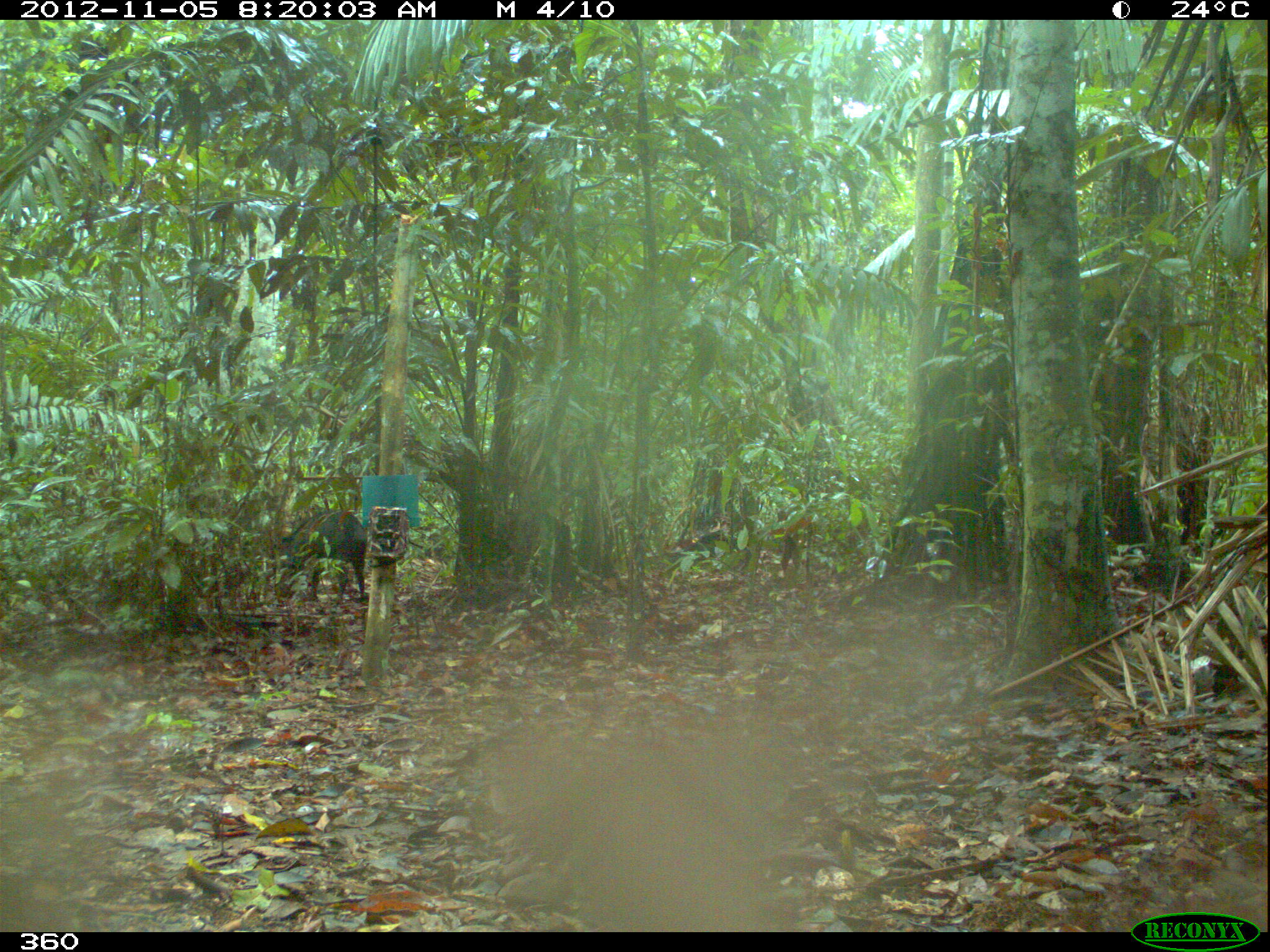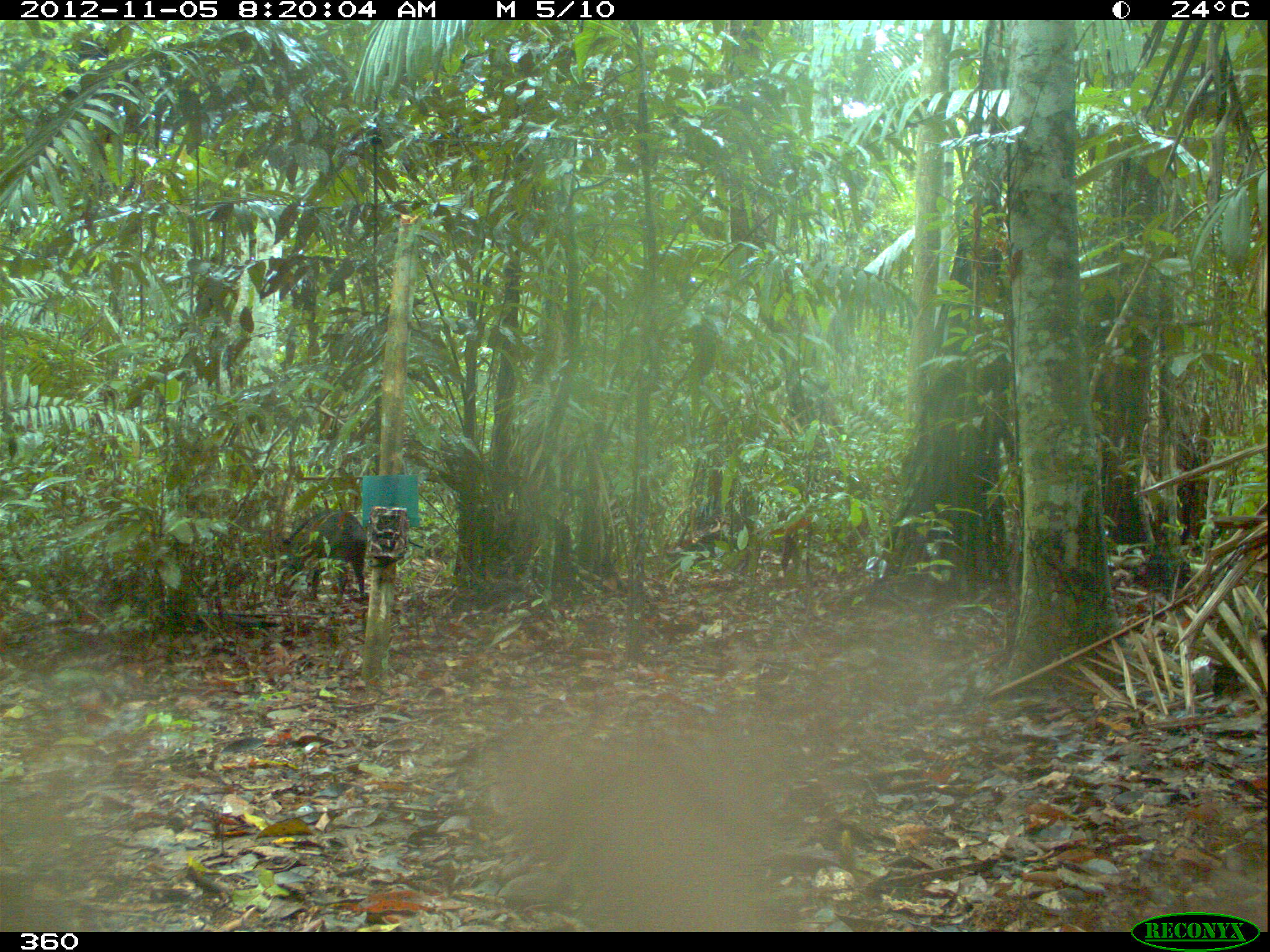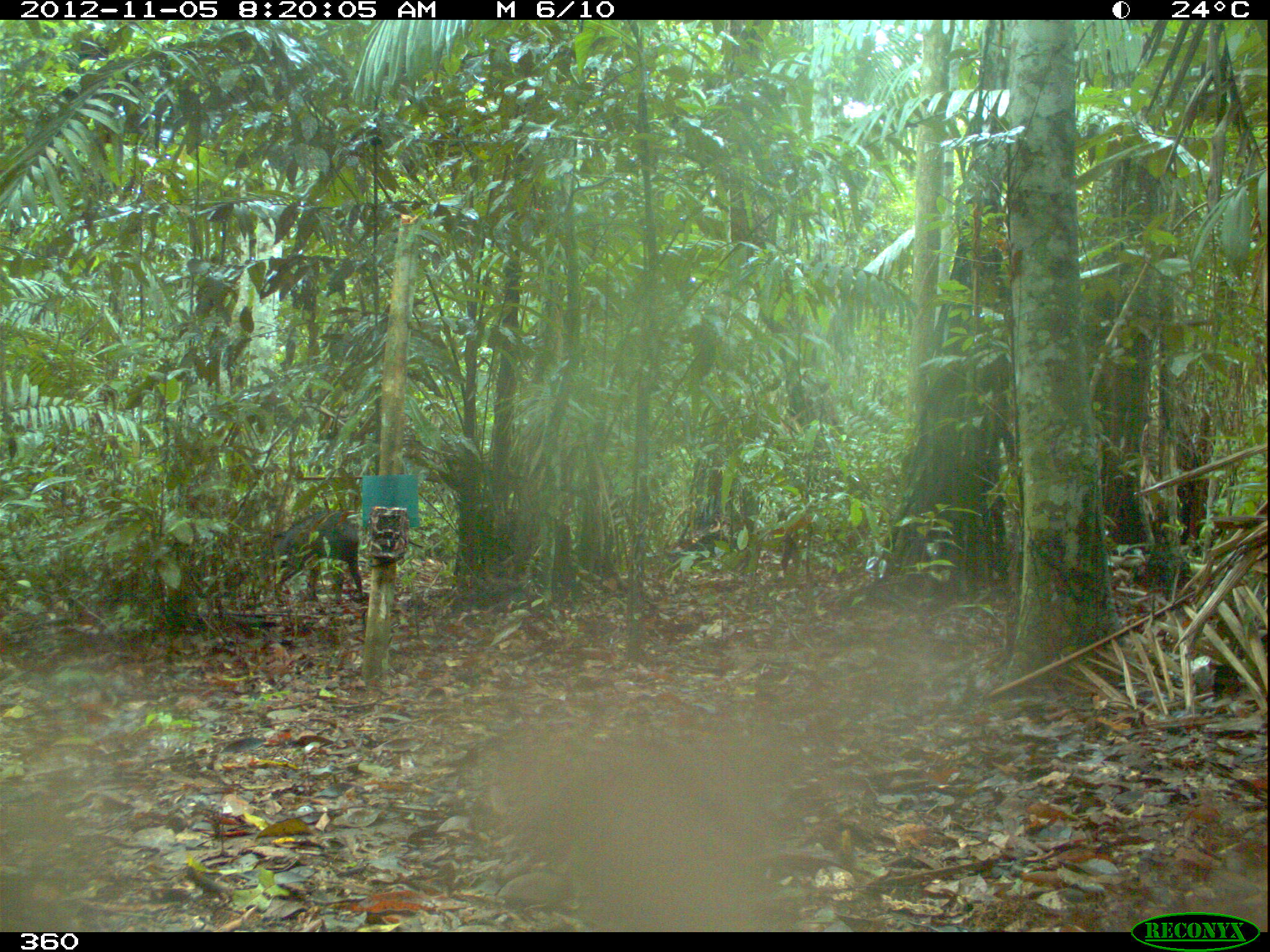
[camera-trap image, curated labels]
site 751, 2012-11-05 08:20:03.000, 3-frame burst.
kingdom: Animalia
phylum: Chordata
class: Mammalia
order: Artiodactyla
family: Tayassuidae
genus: Tayassu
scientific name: Tayassu pecari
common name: white-lipped peccary